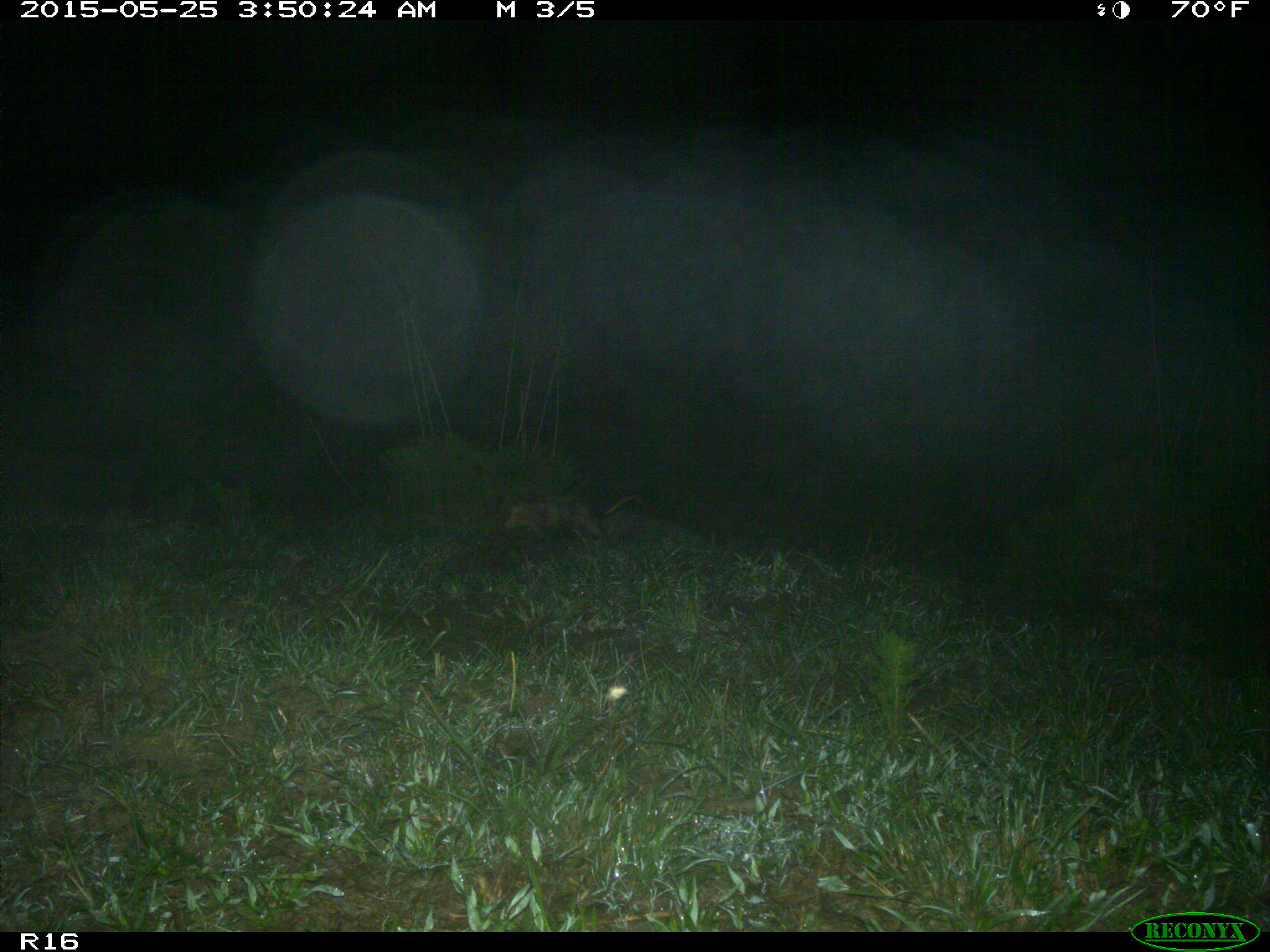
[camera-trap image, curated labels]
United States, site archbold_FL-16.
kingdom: Animalia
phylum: Chordata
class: Mammalia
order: Didelphimorphia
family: Didelphidae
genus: Didelphis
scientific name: Didelphis virginiana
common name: virginia opossum